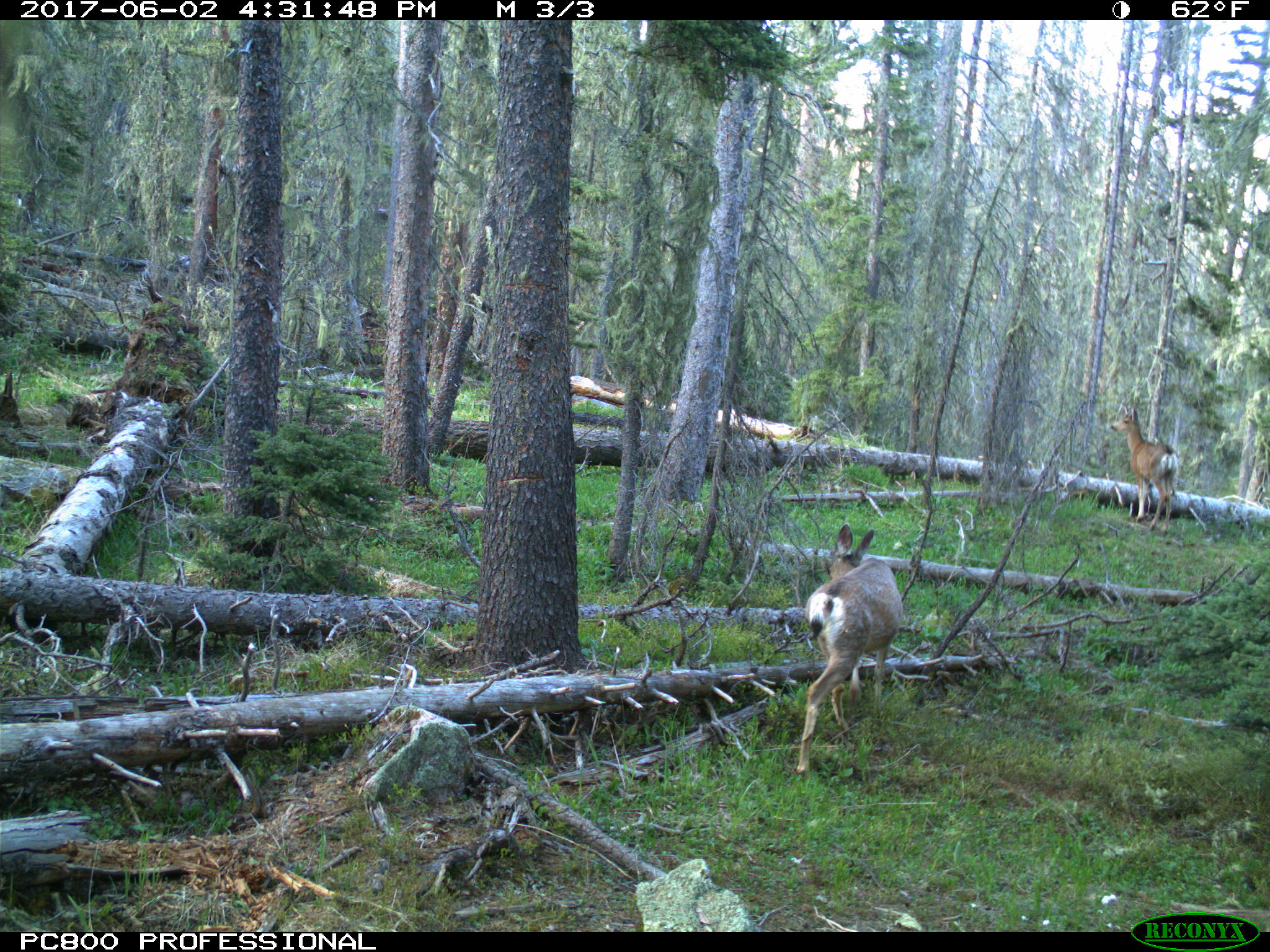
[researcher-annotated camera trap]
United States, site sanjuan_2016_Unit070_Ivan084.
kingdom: Animalia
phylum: Chordata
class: Mammalia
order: Artiodactyla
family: Cervidae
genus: Odocoileus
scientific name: Odocoileus hemionus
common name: mule deer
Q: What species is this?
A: Odocoileus hemionus (mule deer).